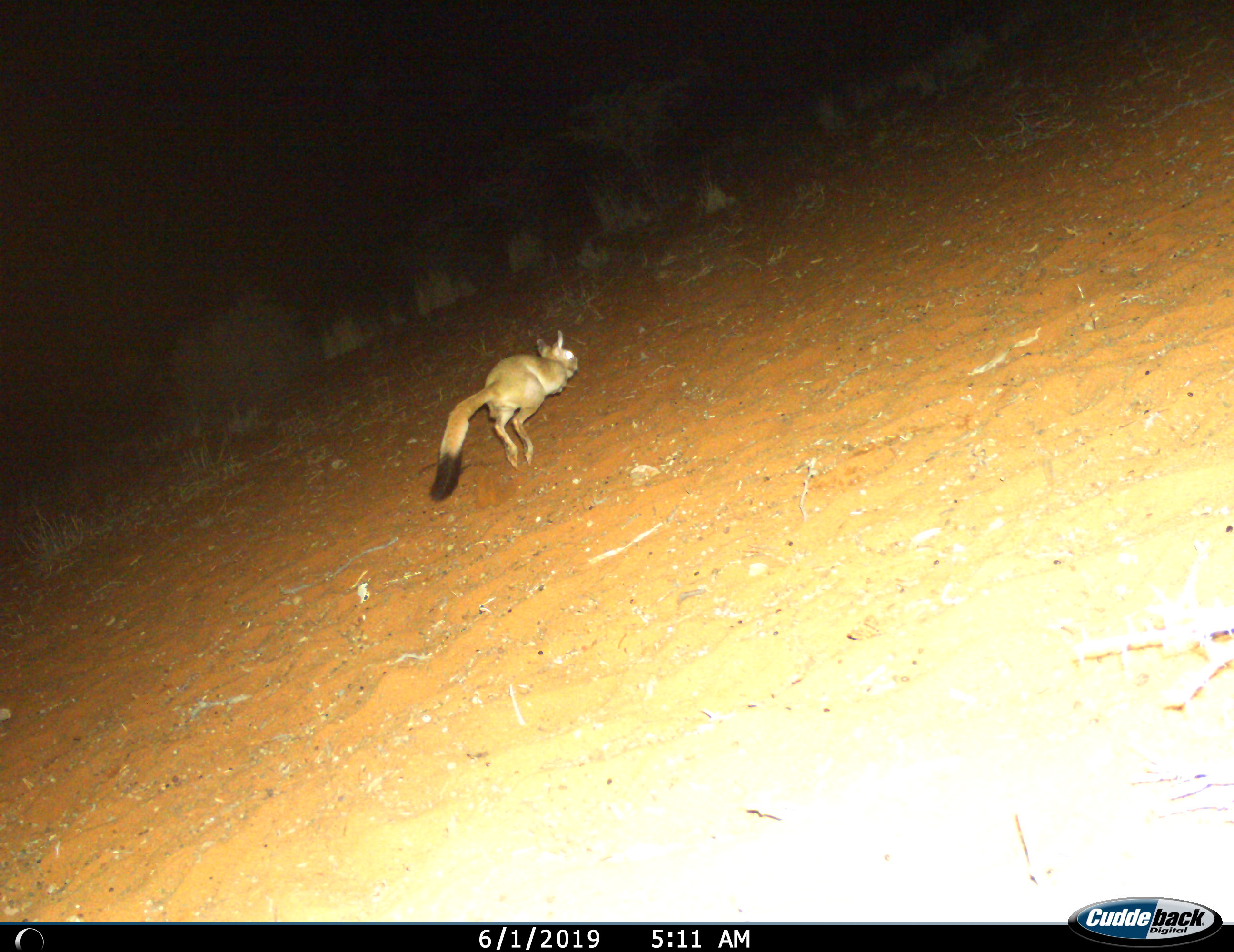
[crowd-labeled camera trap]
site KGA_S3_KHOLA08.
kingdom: Animalia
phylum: Chordata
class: Mammalia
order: Rodentia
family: Pedetidae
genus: Pedetes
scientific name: Pedetes capensis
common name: springhare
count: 1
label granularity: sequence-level